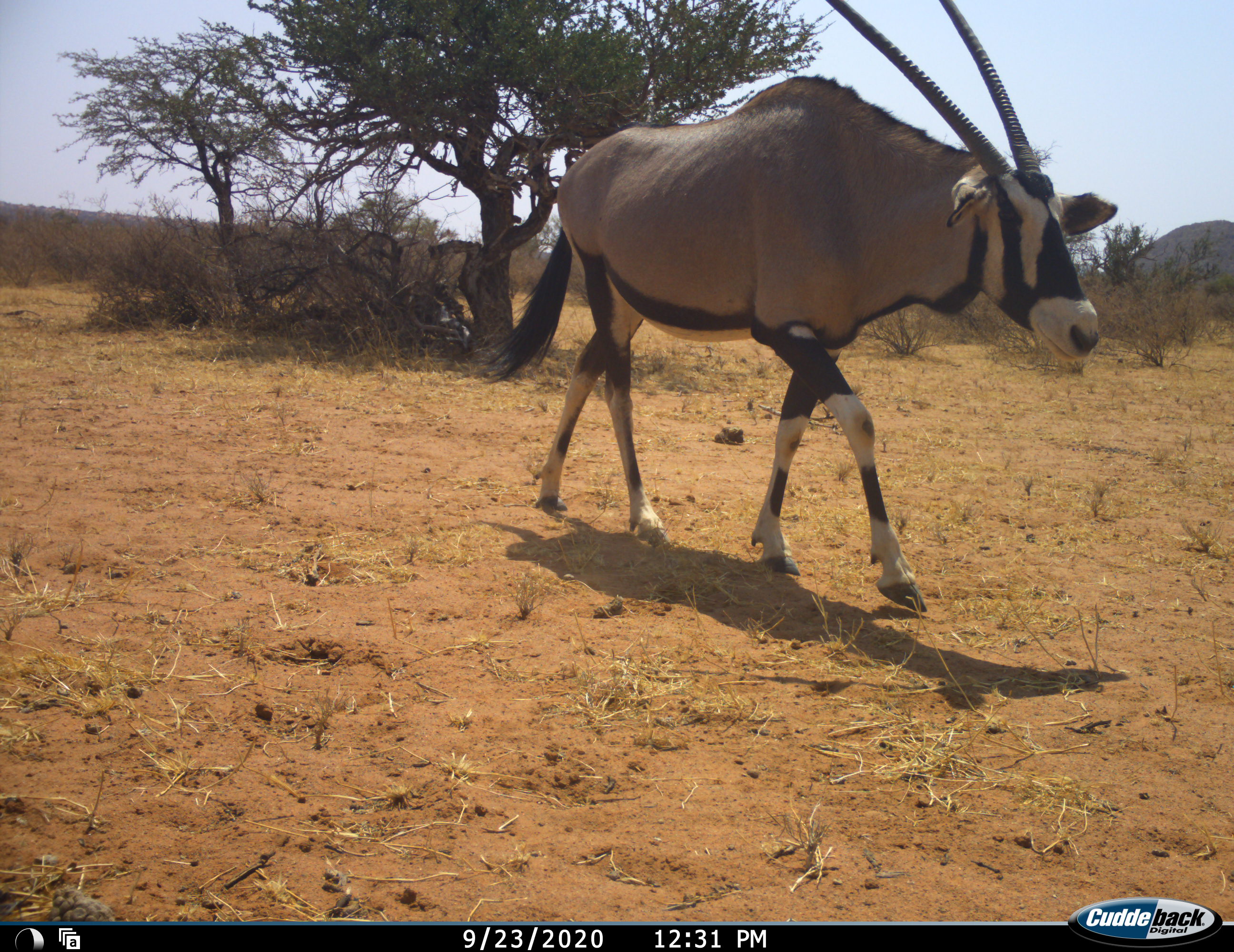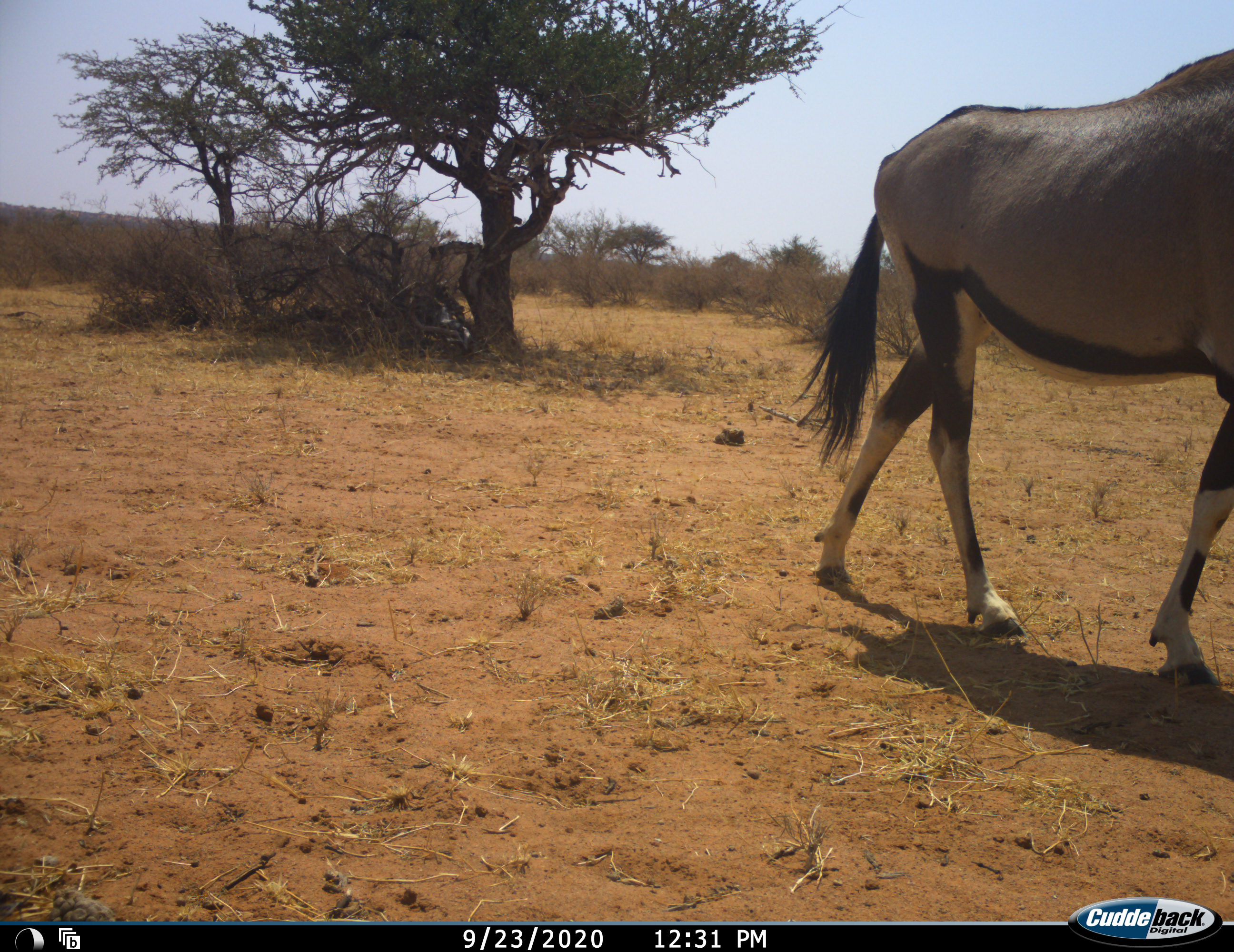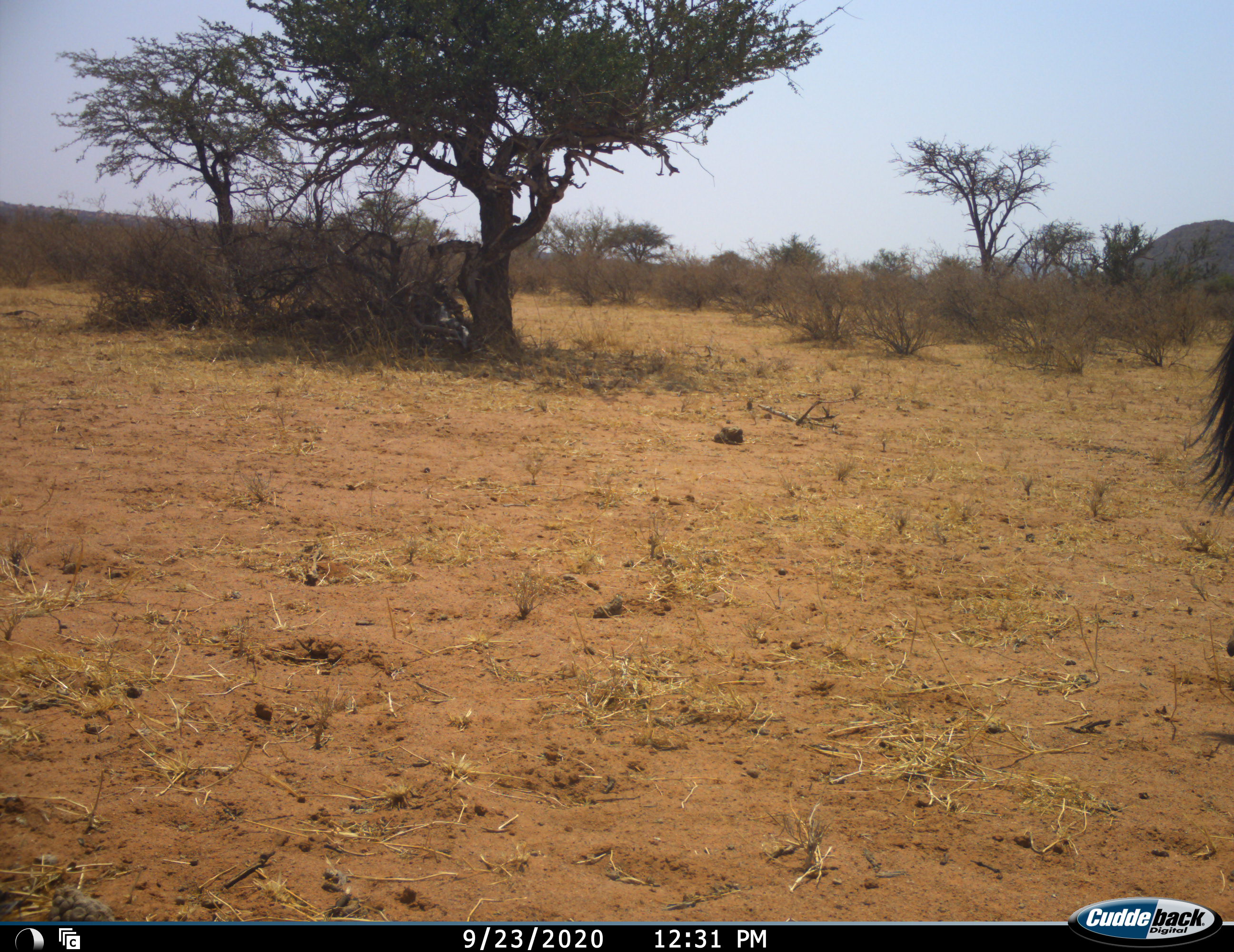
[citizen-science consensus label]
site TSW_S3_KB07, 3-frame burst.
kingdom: Animalia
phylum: Chordata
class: Mammalia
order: Artiodactyla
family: Bovidae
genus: Oryx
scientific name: Oryx gazella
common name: gemsbok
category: oryx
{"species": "oryx (gemsbok) (Oryx gazella)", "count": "1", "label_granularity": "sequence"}